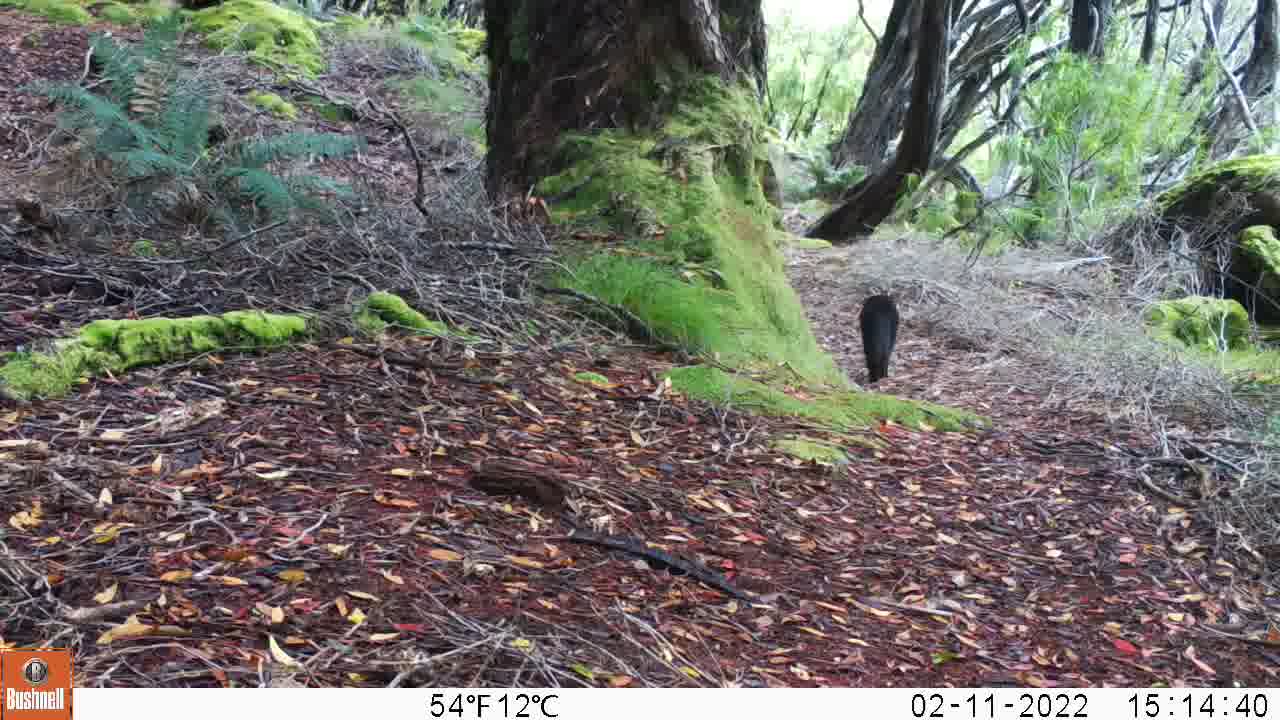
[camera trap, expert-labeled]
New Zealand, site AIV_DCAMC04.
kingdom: Animalia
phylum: Chordata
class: Mammalia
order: Carnivora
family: Felidae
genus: Felis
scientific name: Felis catus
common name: domestic cat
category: cat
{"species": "cat (domestic cat) (Felis catus)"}